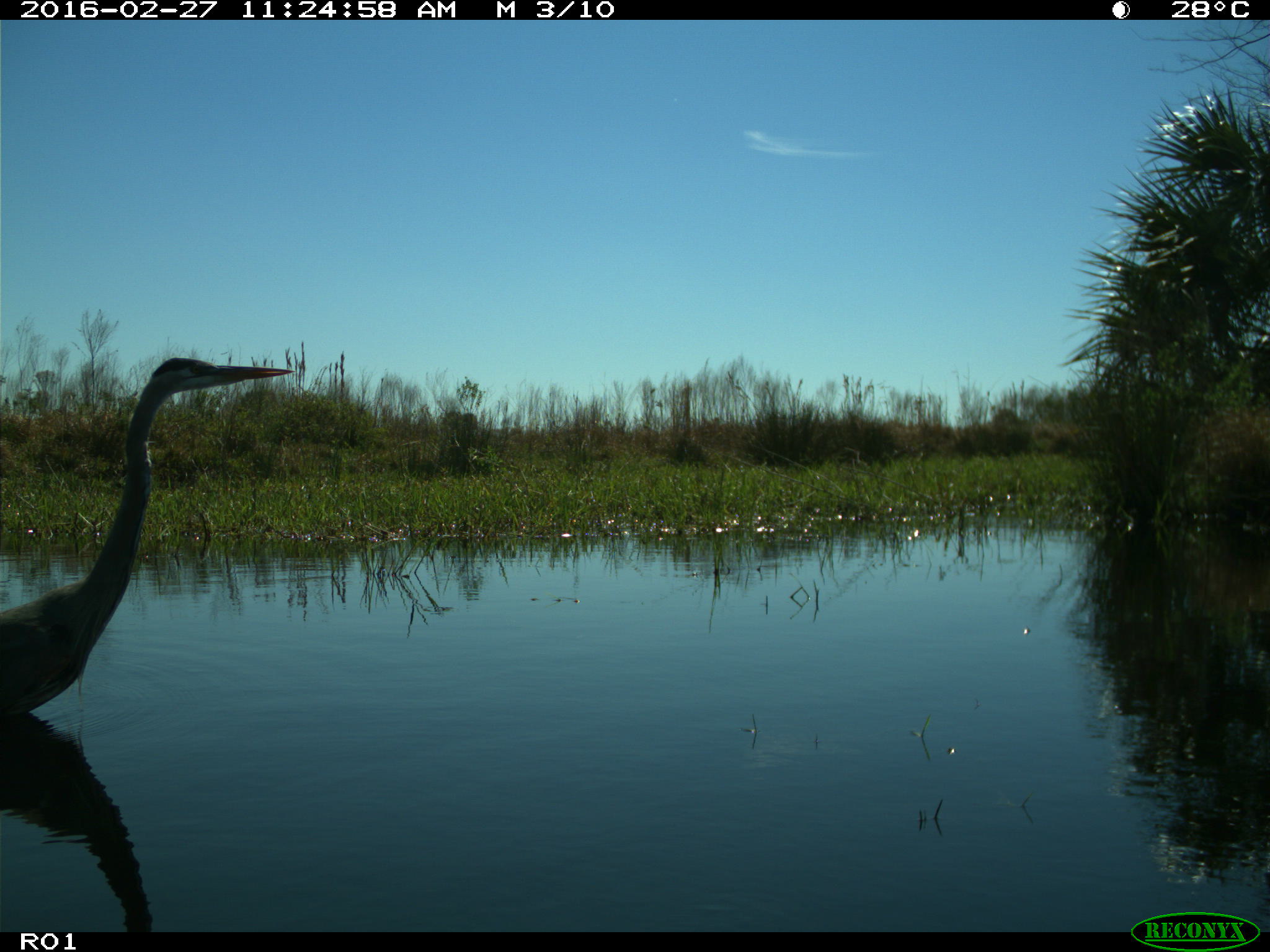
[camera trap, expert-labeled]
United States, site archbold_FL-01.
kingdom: Animalia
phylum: Chordata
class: Aves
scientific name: Aves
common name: birds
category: unidentified bird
Unidentified bird (birds) (Aves).